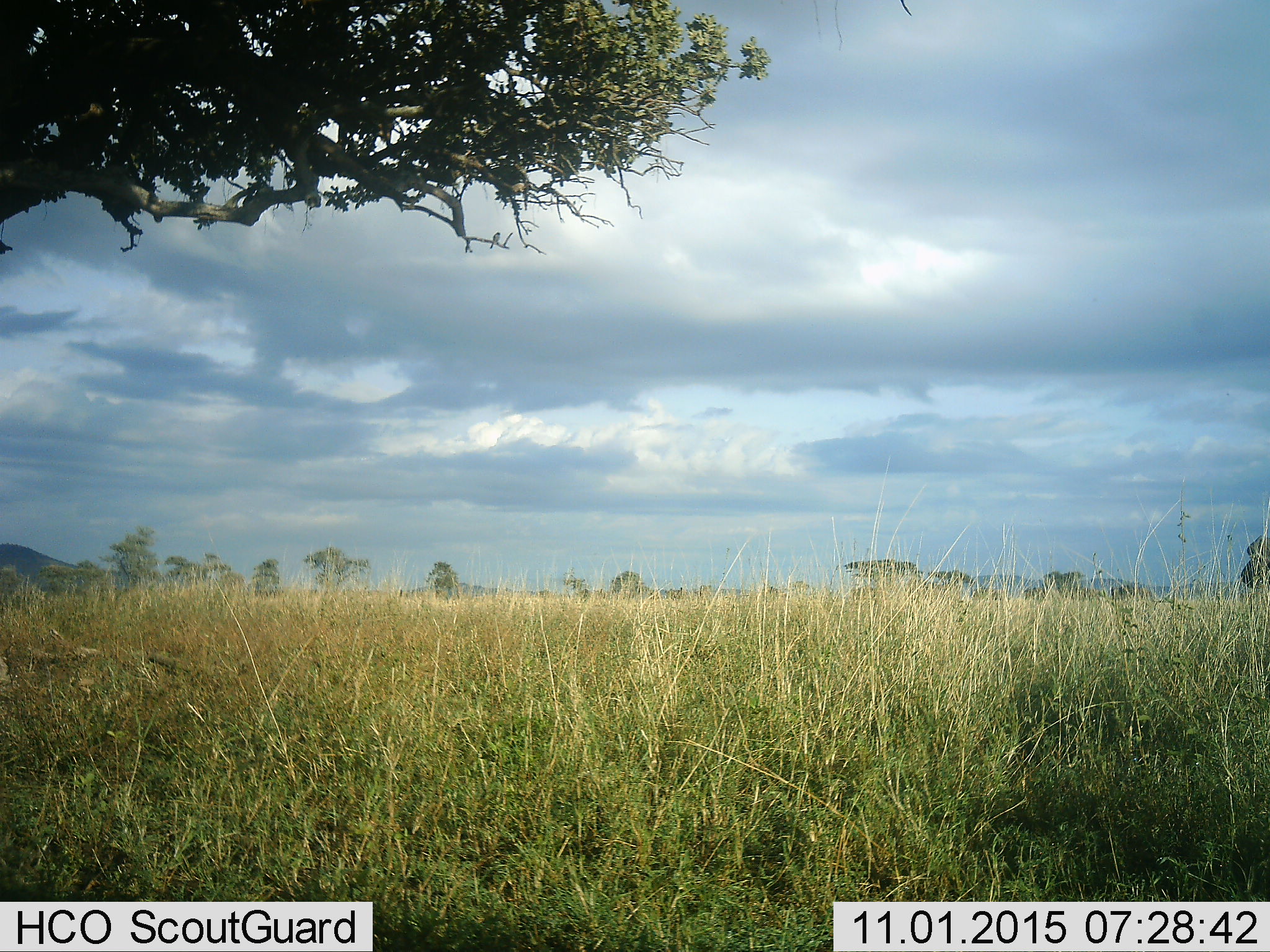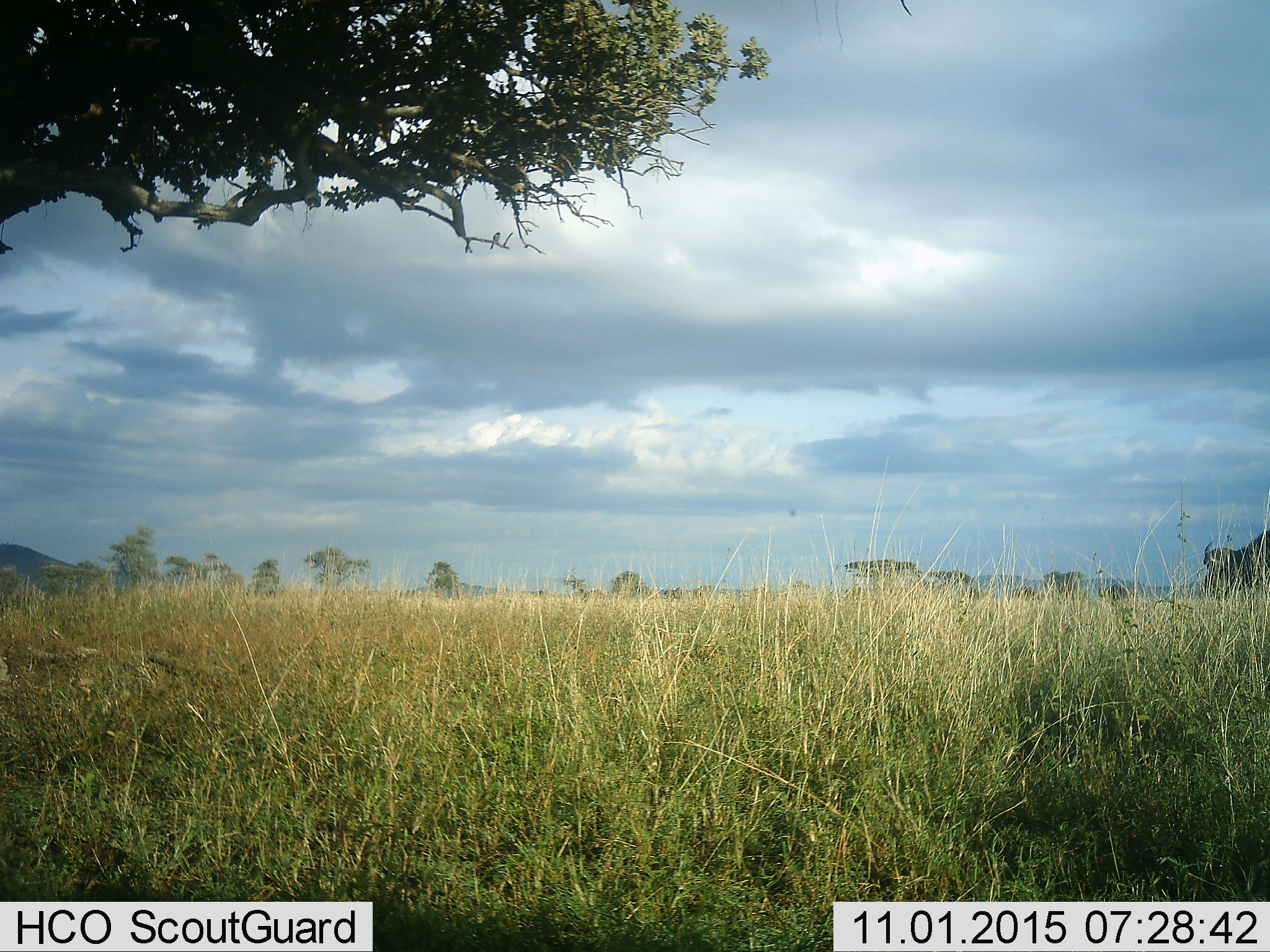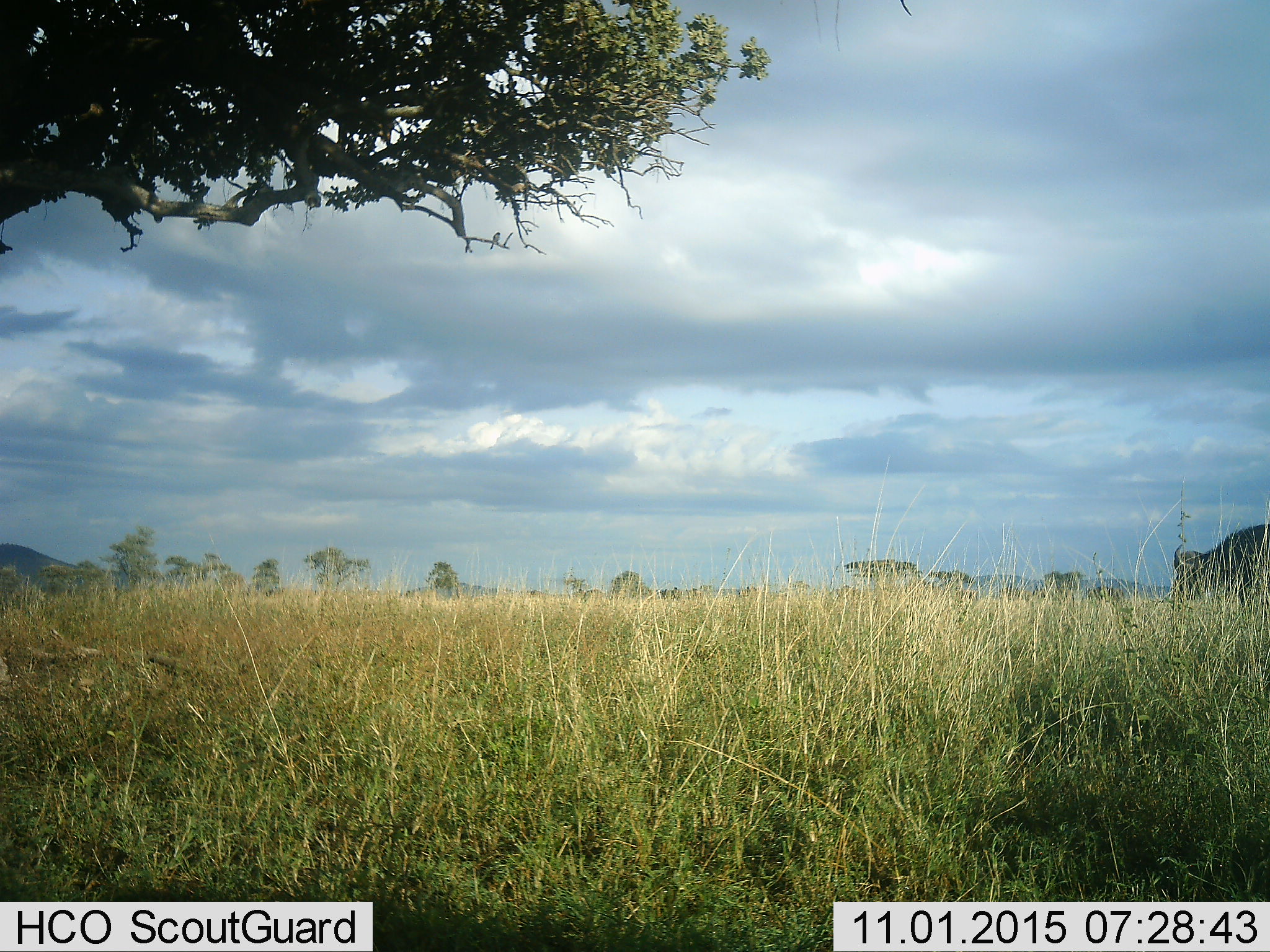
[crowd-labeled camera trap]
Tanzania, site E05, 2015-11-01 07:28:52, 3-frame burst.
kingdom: Animalia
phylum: Chordata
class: Mammalia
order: Artiodactyla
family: Bovidae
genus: Syncerus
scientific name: Syncerus caffer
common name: cape buffalo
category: buffalo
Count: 11-50.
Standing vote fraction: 0%.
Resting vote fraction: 0%.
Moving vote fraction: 90%.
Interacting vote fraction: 0%.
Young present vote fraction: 0%.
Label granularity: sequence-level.